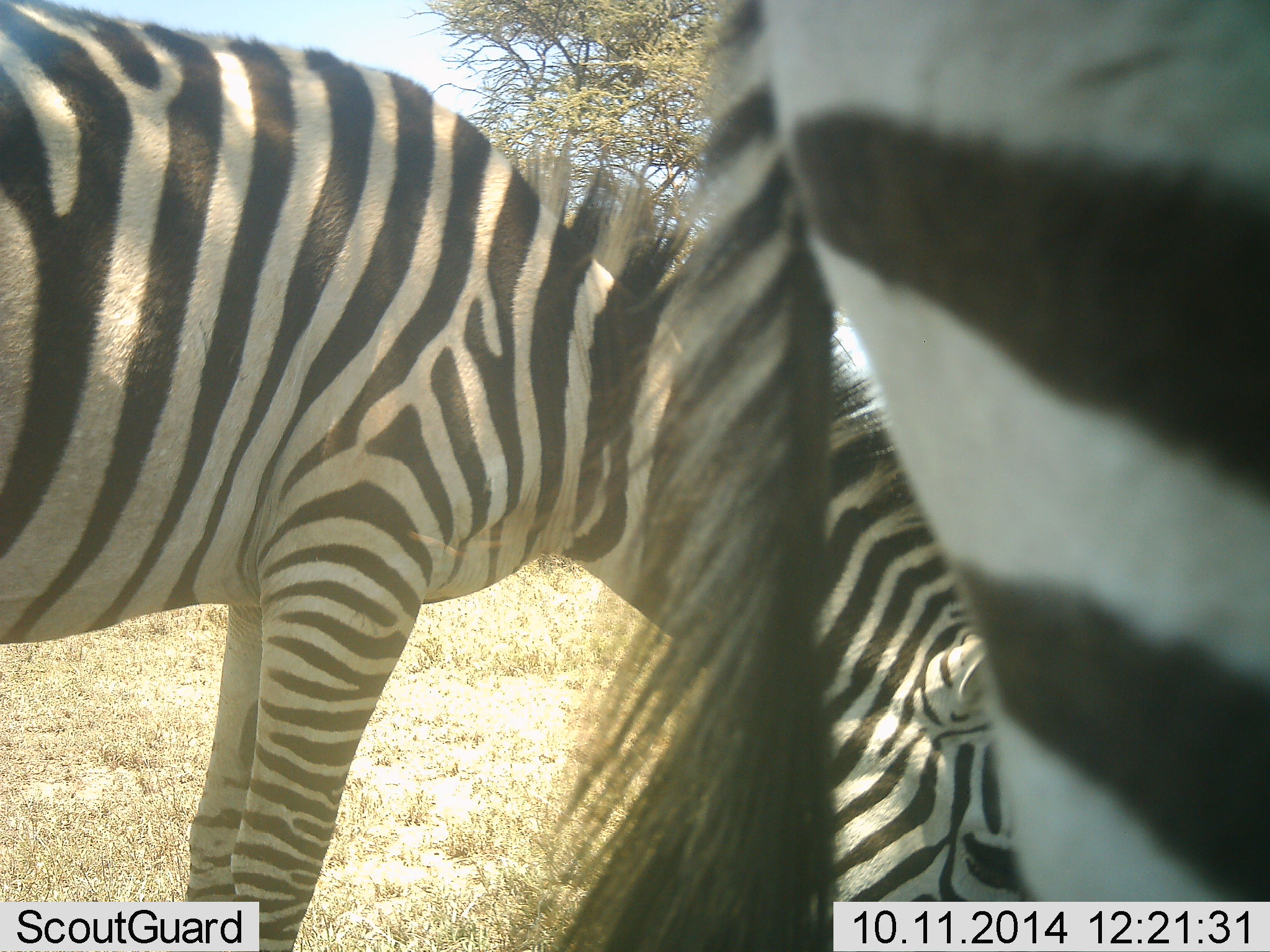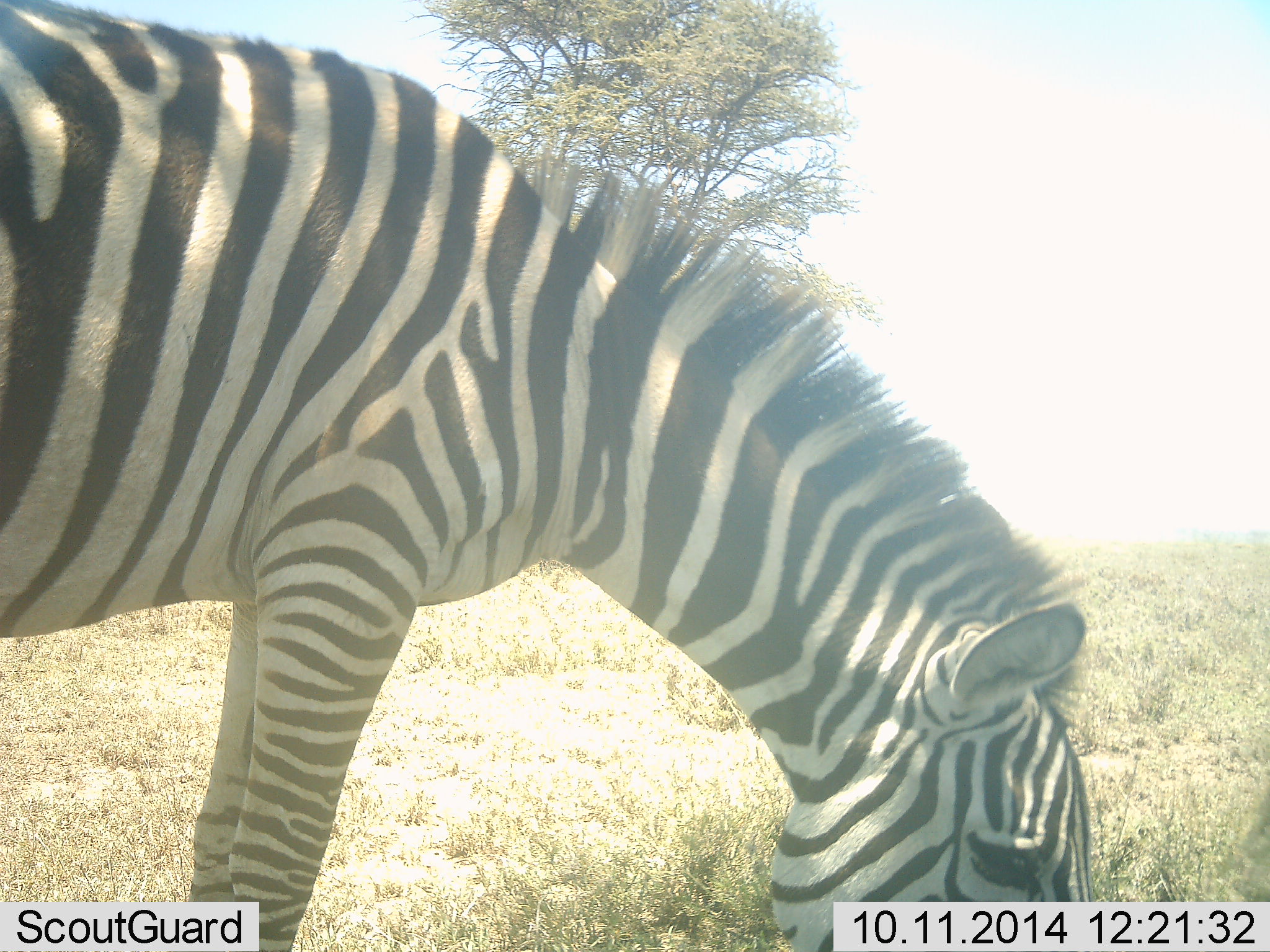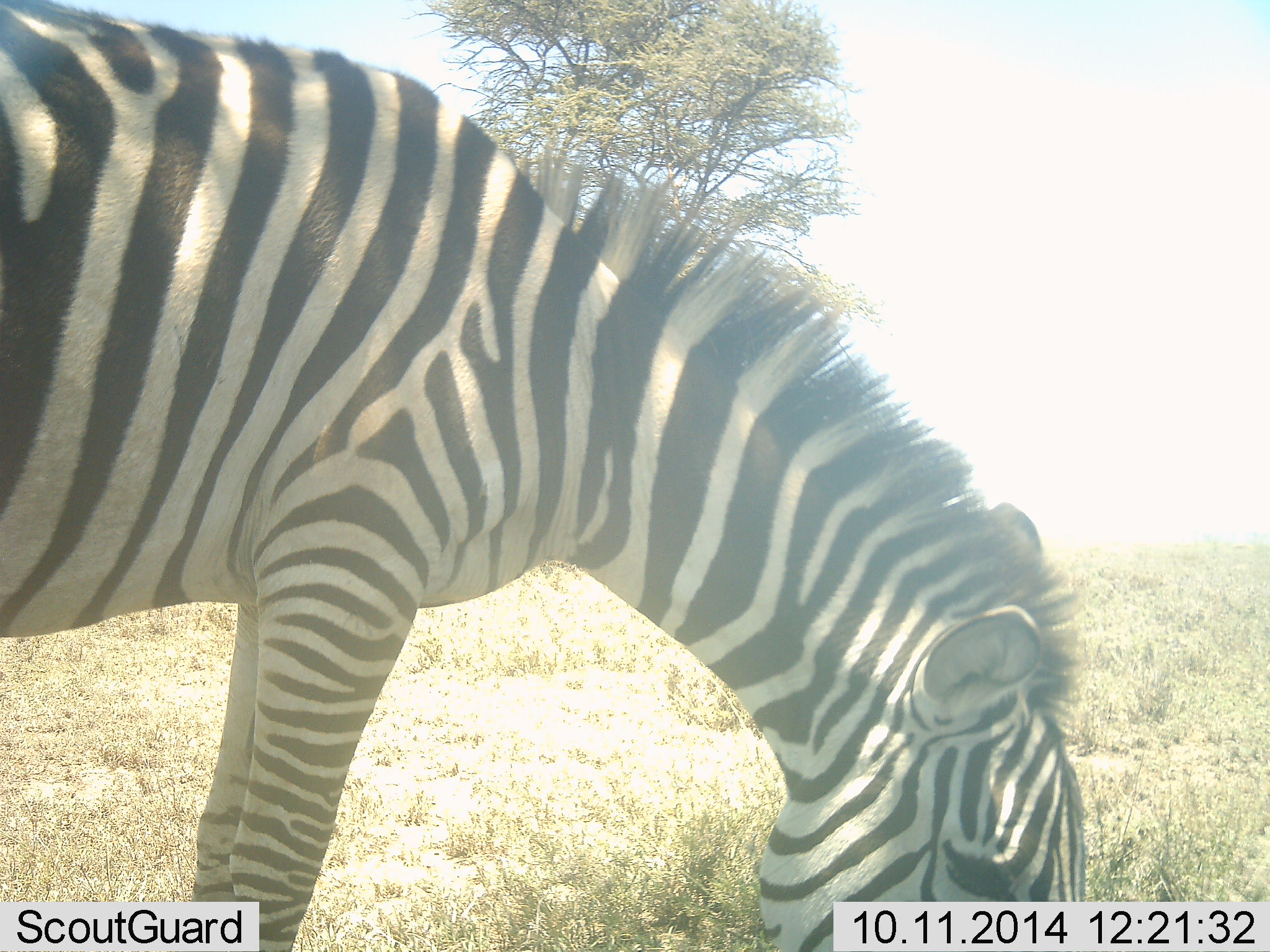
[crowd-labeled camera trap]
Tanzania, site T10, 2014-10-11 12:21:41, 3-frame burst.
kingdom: Animalia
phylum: Chordata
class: Mammalia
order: Perissodactyla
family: Equidae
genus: Equus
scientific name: Equus quagga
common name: plains zebra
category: zebra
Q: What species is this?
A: Zebra (plains zebra) (Equus quagga).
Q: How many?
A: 2.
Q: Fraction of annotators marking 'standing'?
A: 20%.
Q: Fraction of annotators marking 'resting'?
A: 0%.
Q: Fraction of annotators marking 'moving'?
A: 40%.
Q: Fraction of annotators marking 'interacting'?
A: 0%.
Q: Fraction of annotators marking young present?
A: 0%.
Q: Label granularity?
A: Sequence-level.